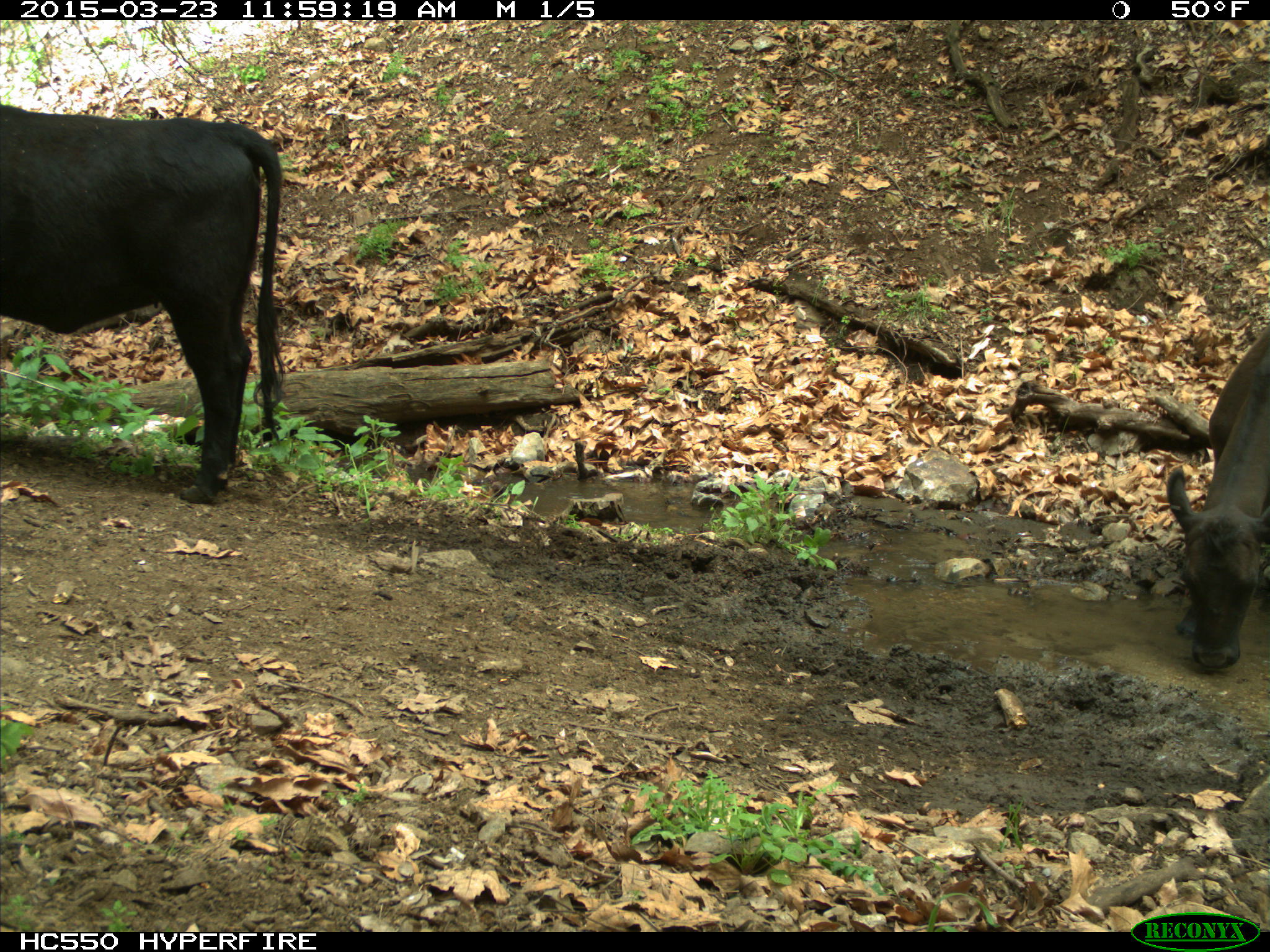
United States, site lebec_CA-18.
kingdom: Animalia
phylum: Chordata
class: Mammalia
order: Artiodactyla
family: Bovidae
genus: Bos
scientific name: Bos taurus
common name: domestic cow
Bos taurus (domestic cow).